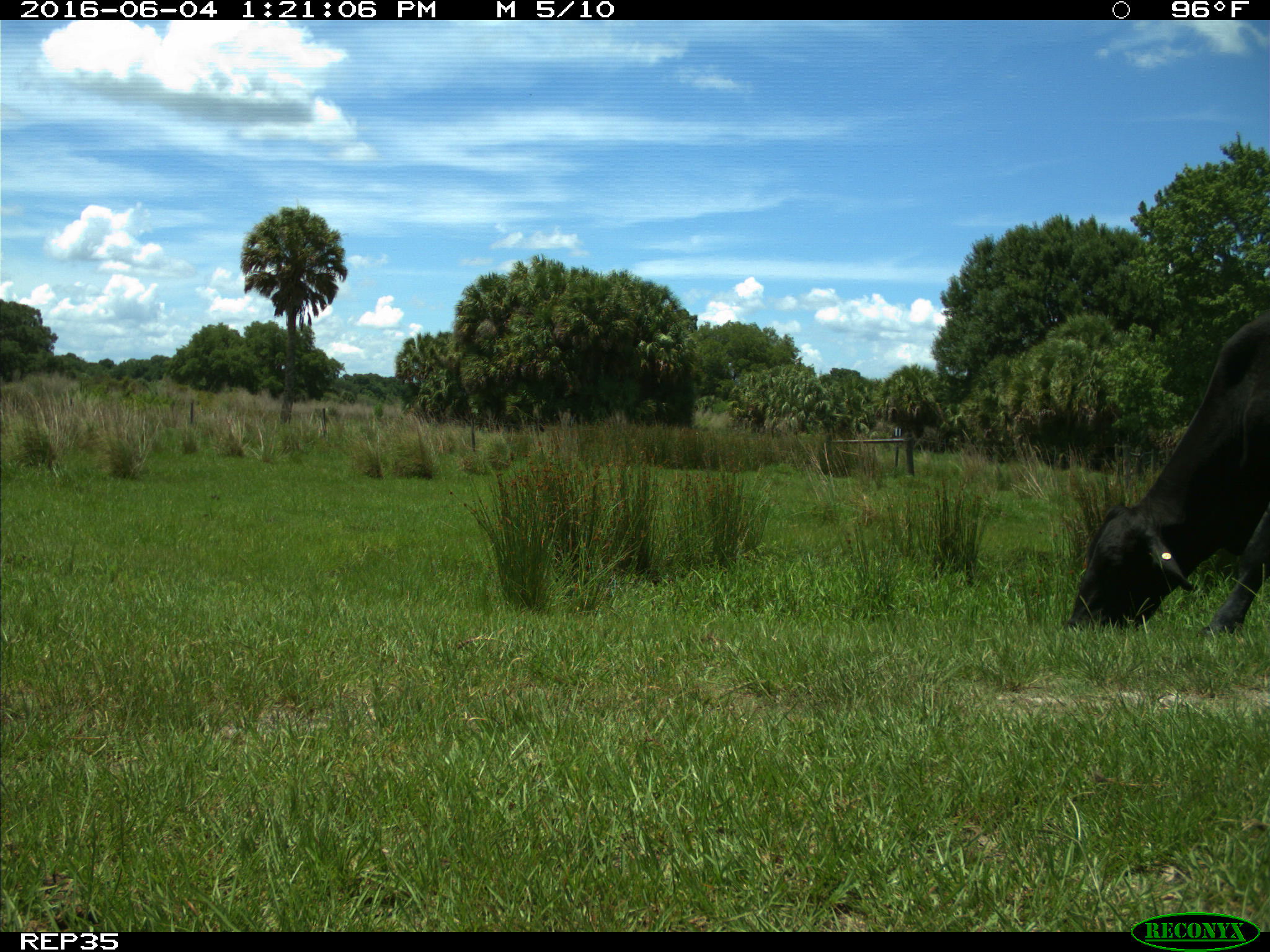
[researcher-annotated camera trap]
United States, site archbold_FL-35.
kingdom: Animalia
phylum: Chordata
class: Mammalia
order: Artiodactyla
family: Bovidae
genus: Bos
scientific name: Bos taurus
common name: domestic cow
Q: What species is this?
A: Bos taurus (domestic cow).